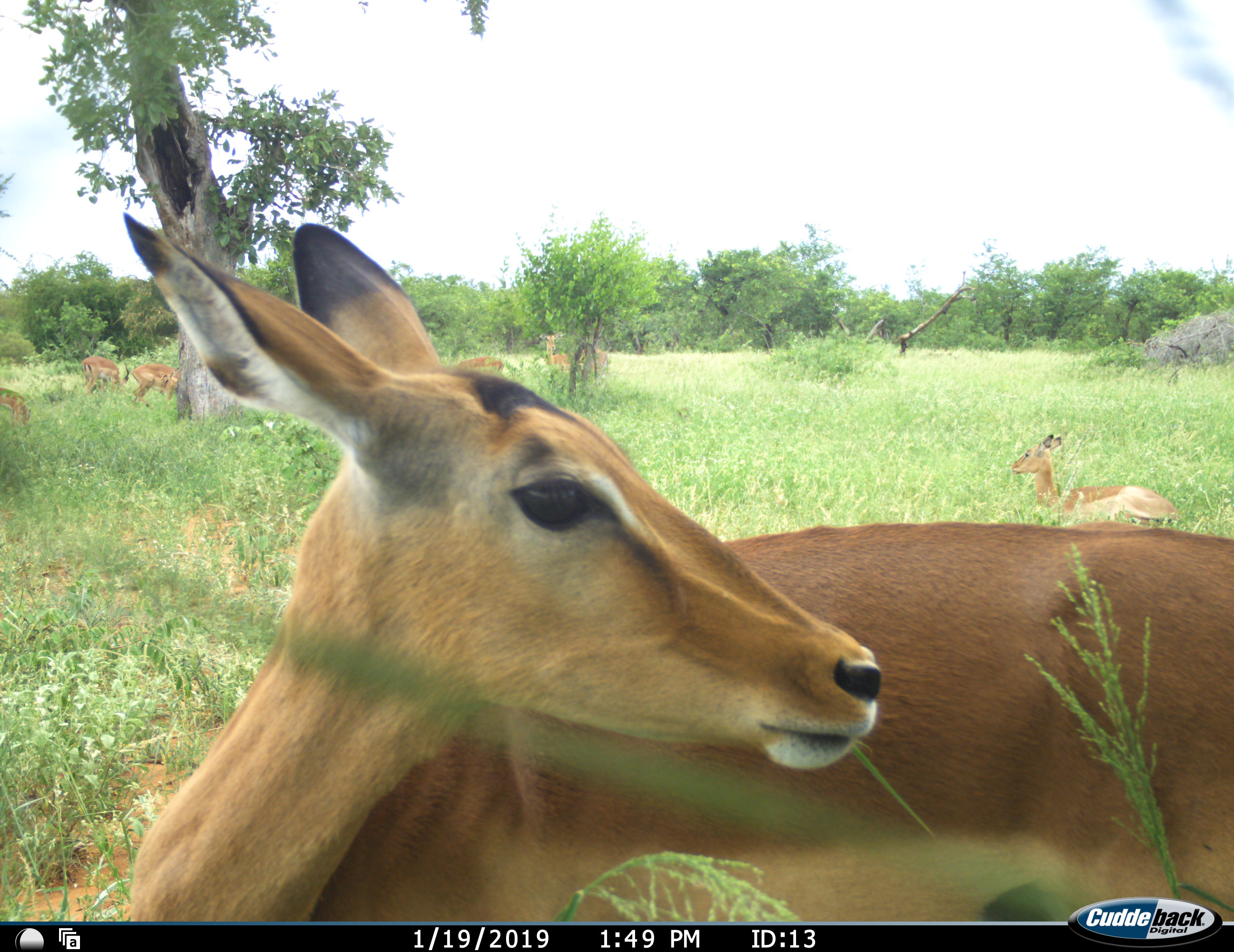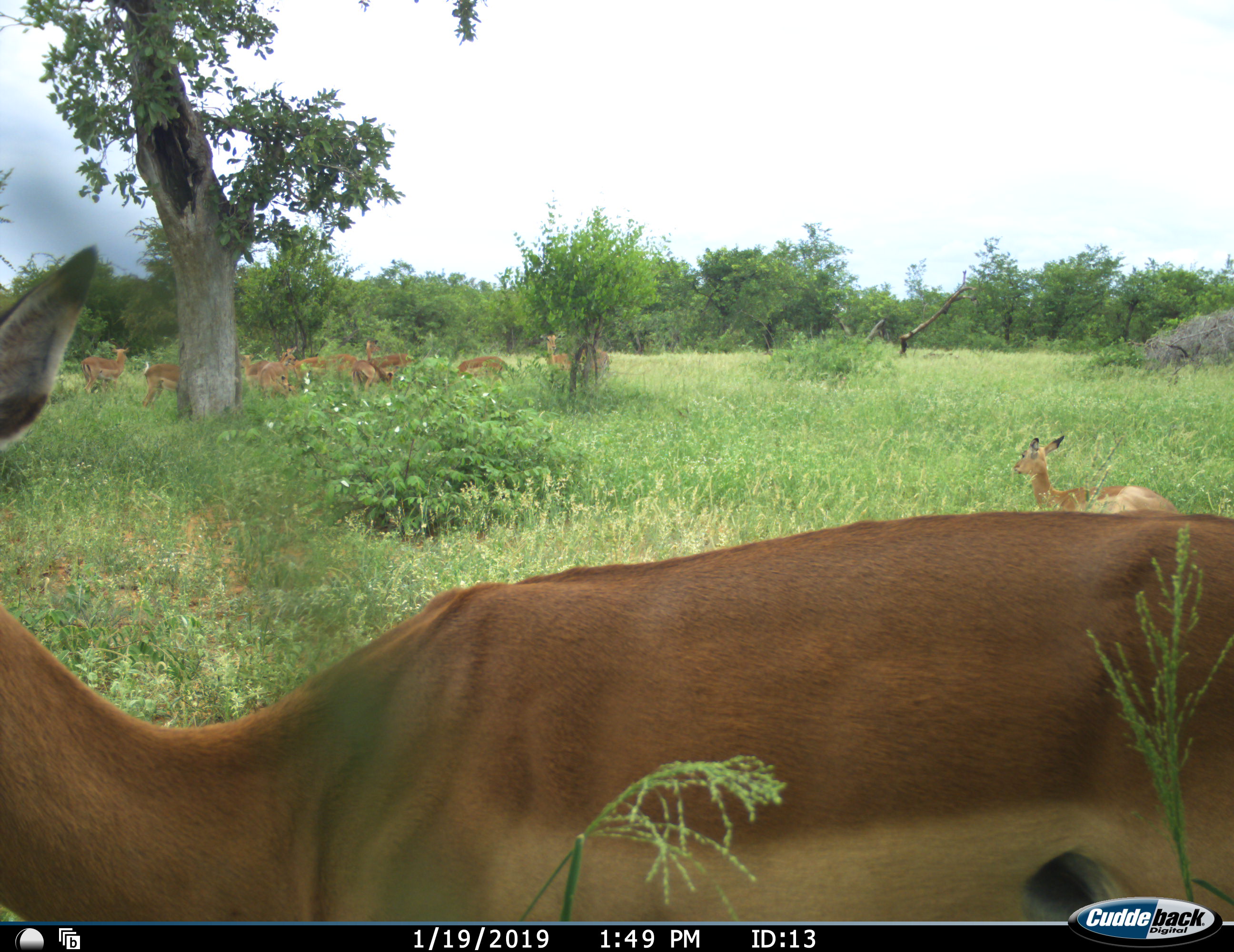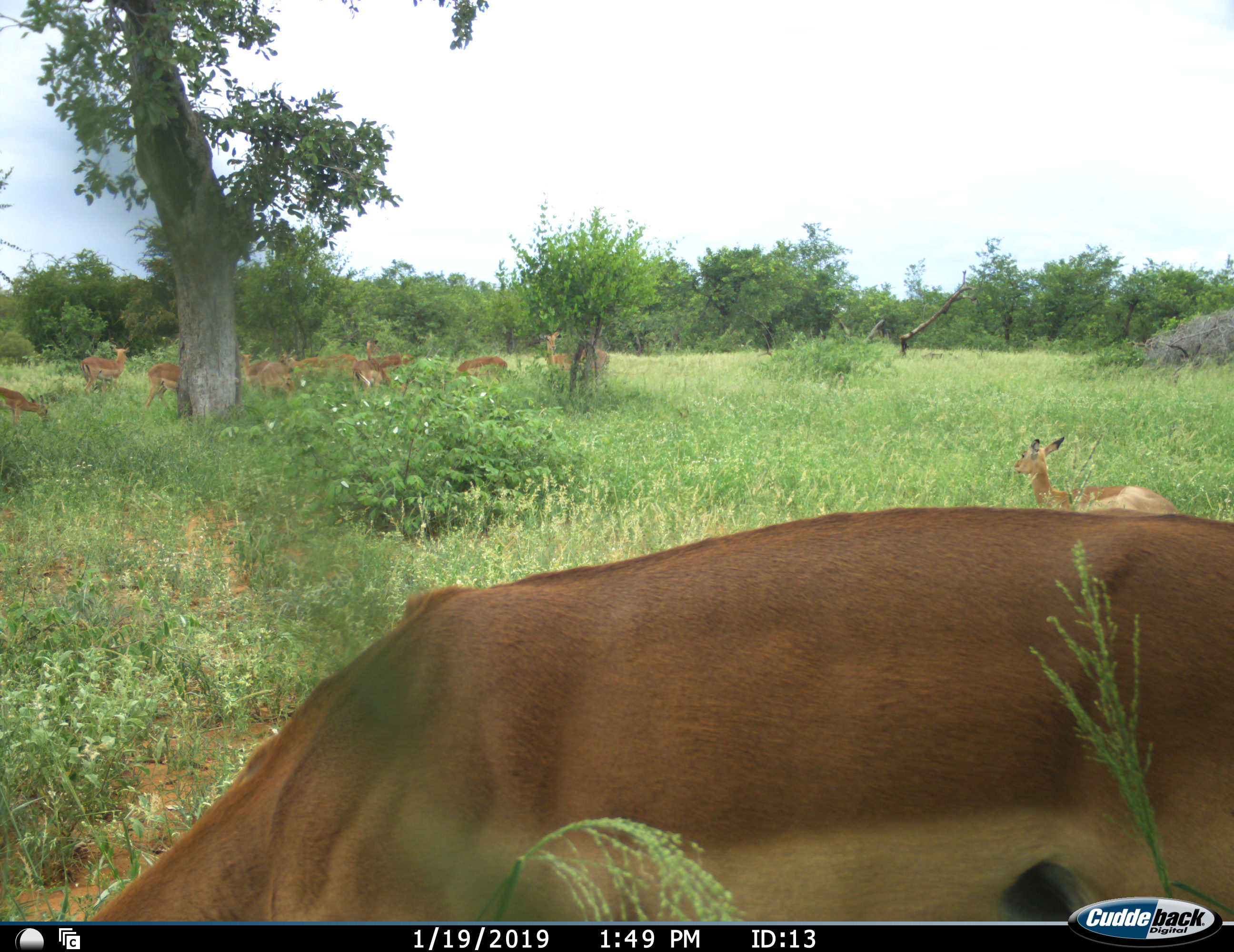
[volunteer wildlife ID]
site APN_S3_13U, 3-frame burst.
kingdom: Animalia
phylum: Chordata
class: Mammalia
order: Artiodactyla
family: Bovidae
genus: Aepyceros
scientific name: Aepyceros melampus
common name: impala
Impala (Aepyceros melampus), count 11-50. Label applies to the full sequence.